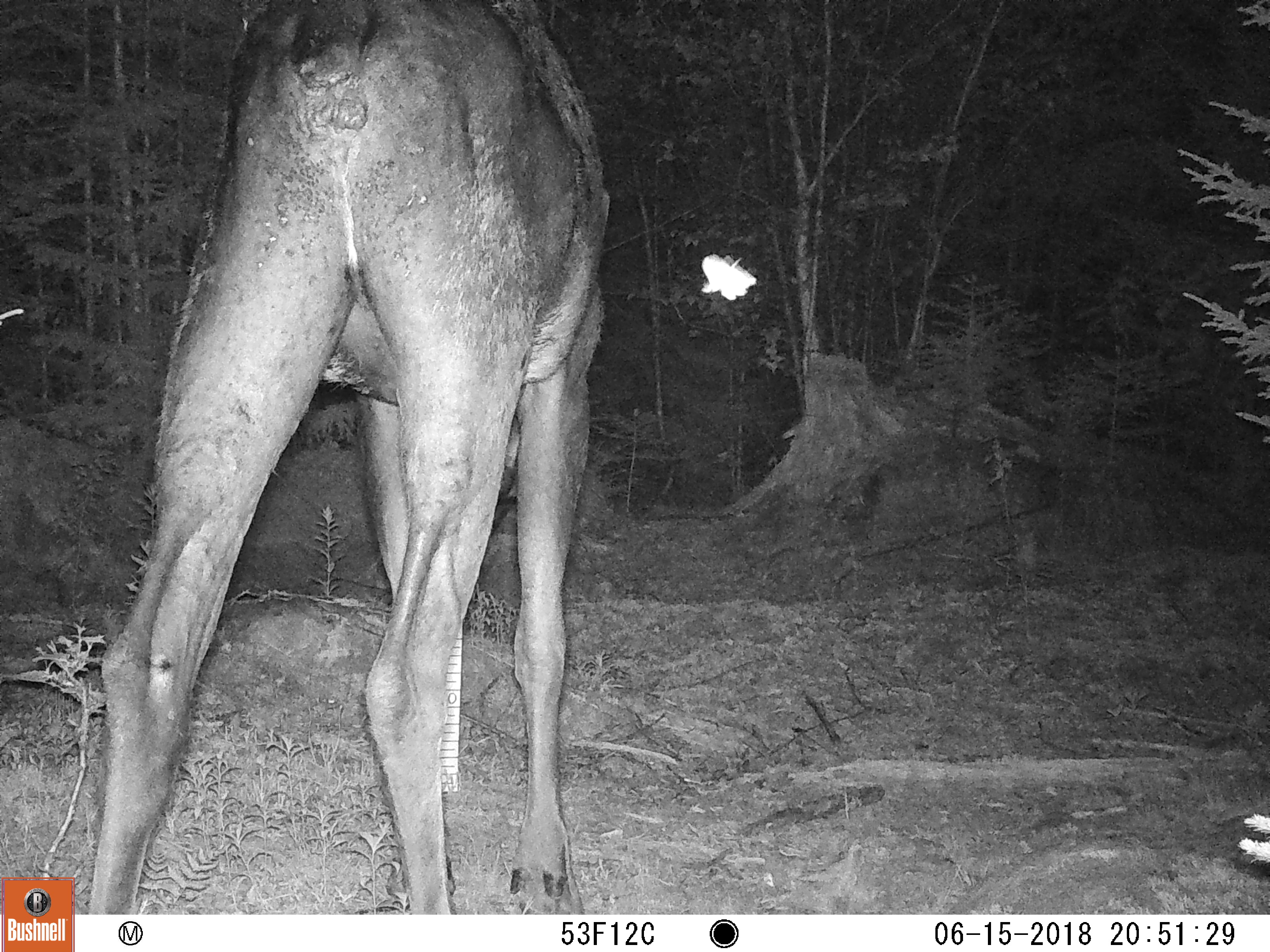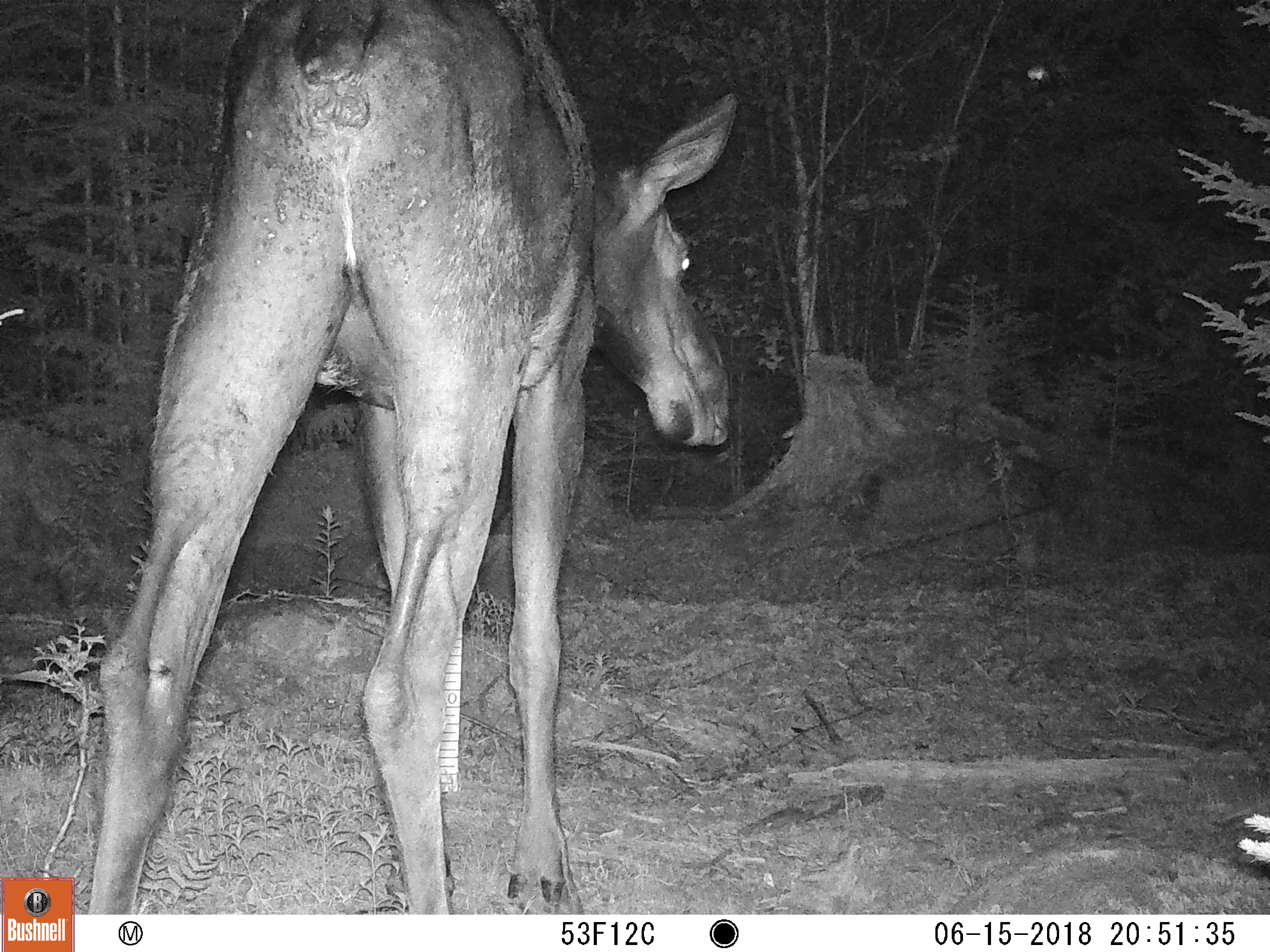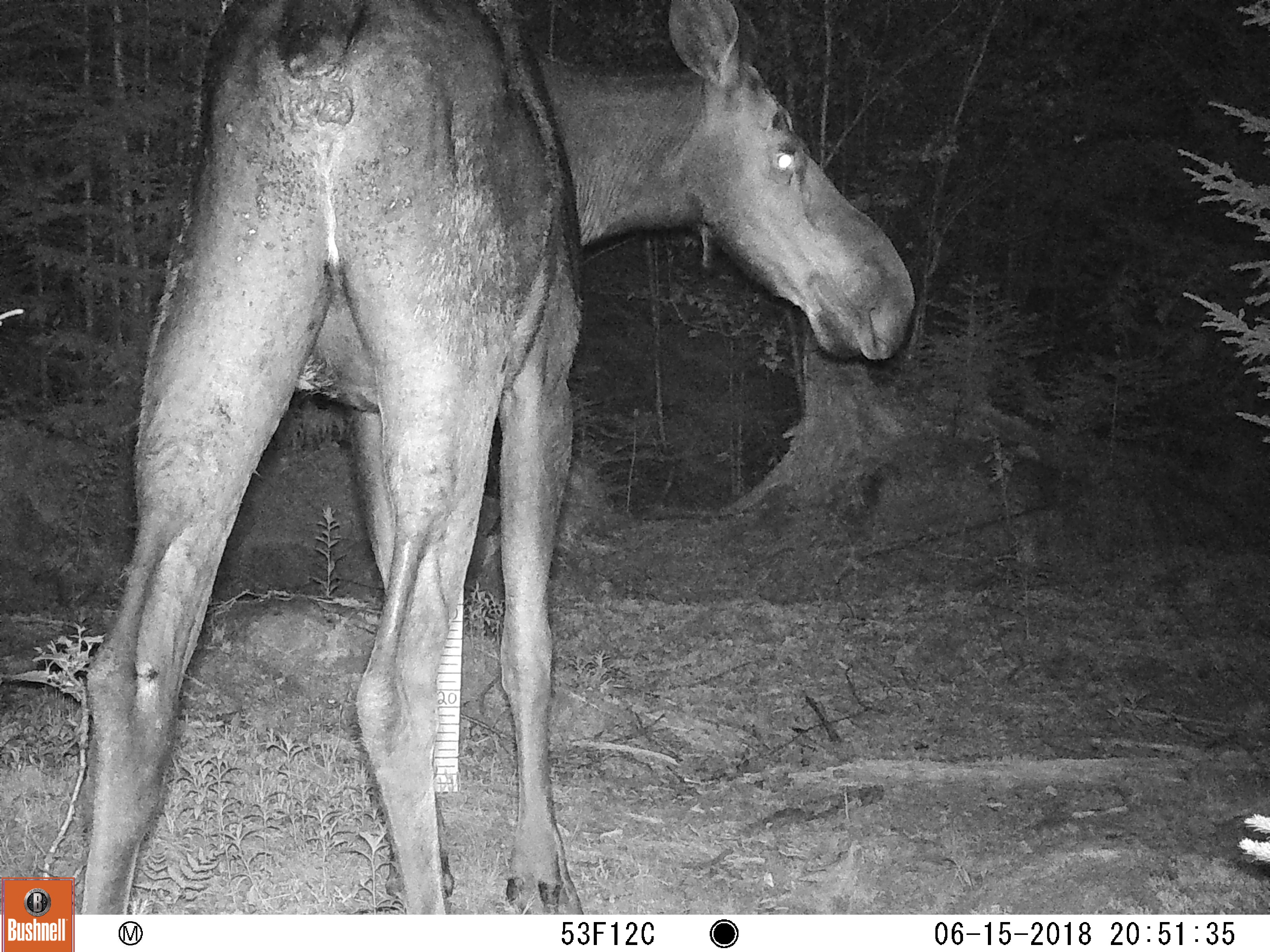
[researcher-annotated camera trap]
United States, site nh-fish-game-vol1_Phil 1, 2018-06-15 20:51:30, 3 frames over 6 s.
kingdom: Animalia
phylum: Chordata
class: Mammalia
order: Artiodactyla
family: Cervidae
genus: Alces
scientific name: Alces alces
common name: moose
Moose (Alces alces).